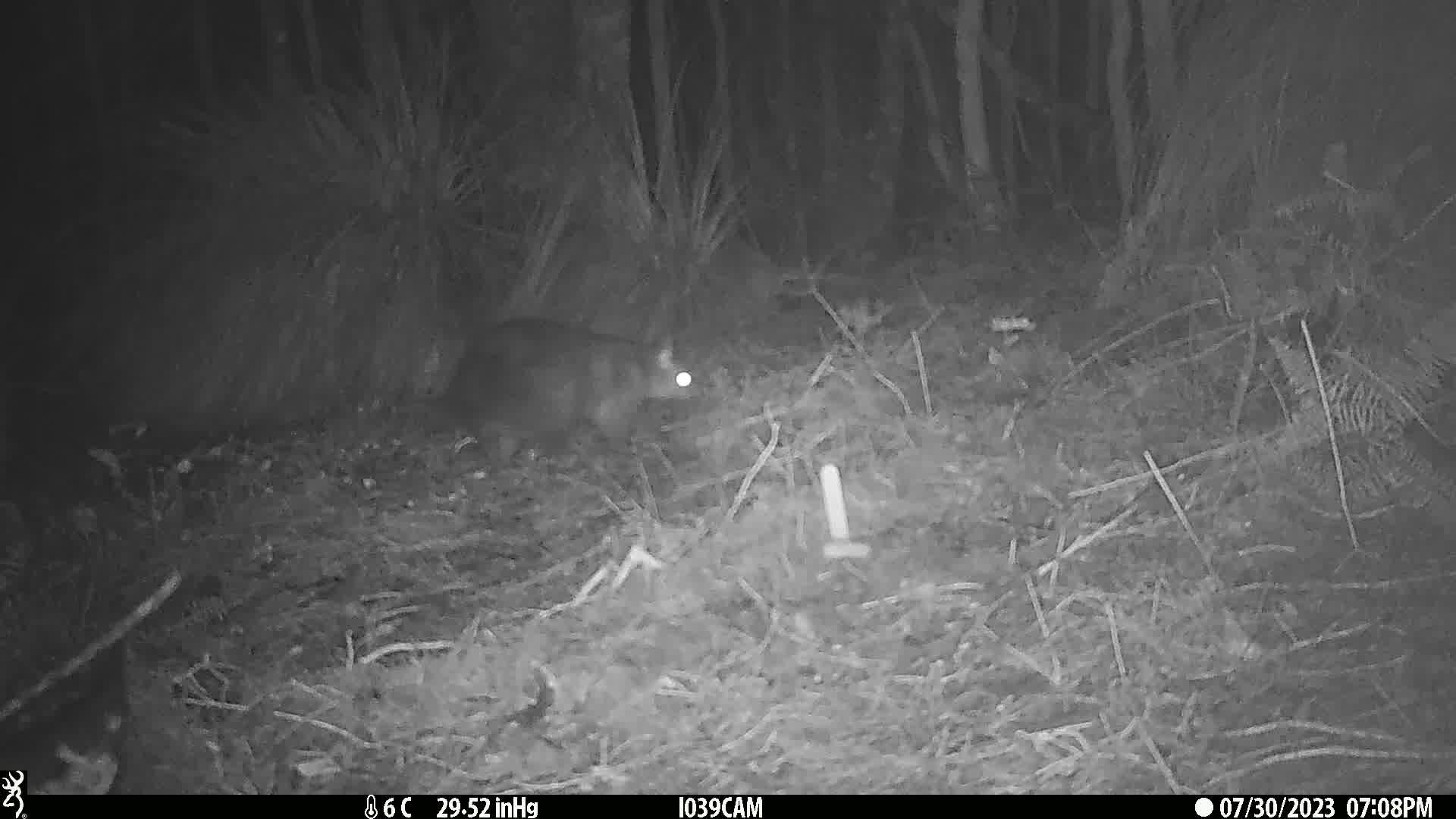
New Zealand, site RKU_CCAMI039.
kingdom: Animalia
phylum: Chordata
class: Mammalia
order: Diprotodontia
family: Phalangeridae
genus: Trichosurus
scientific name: Trichosurus vulpecula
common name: common brushtail possum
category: possum